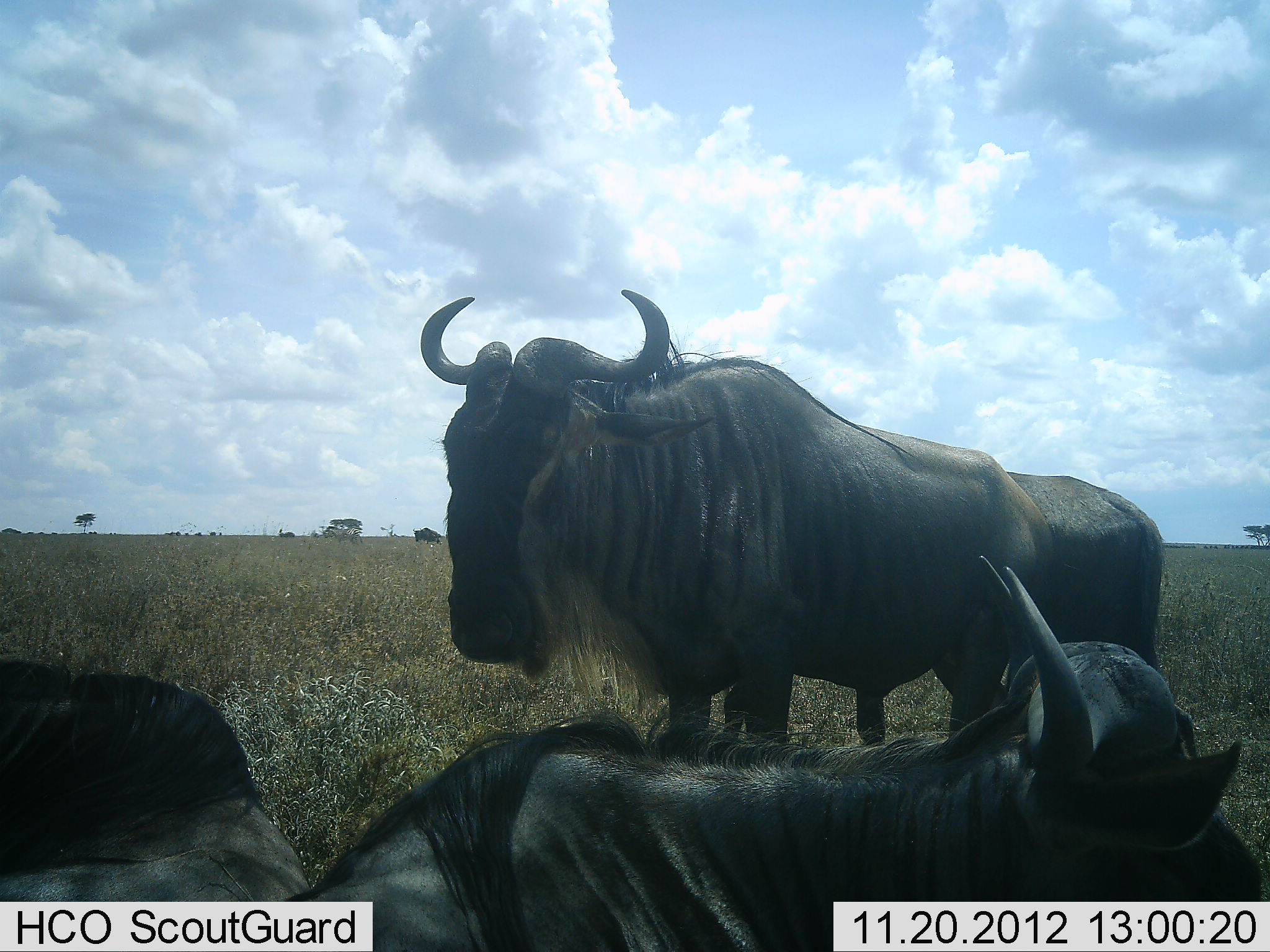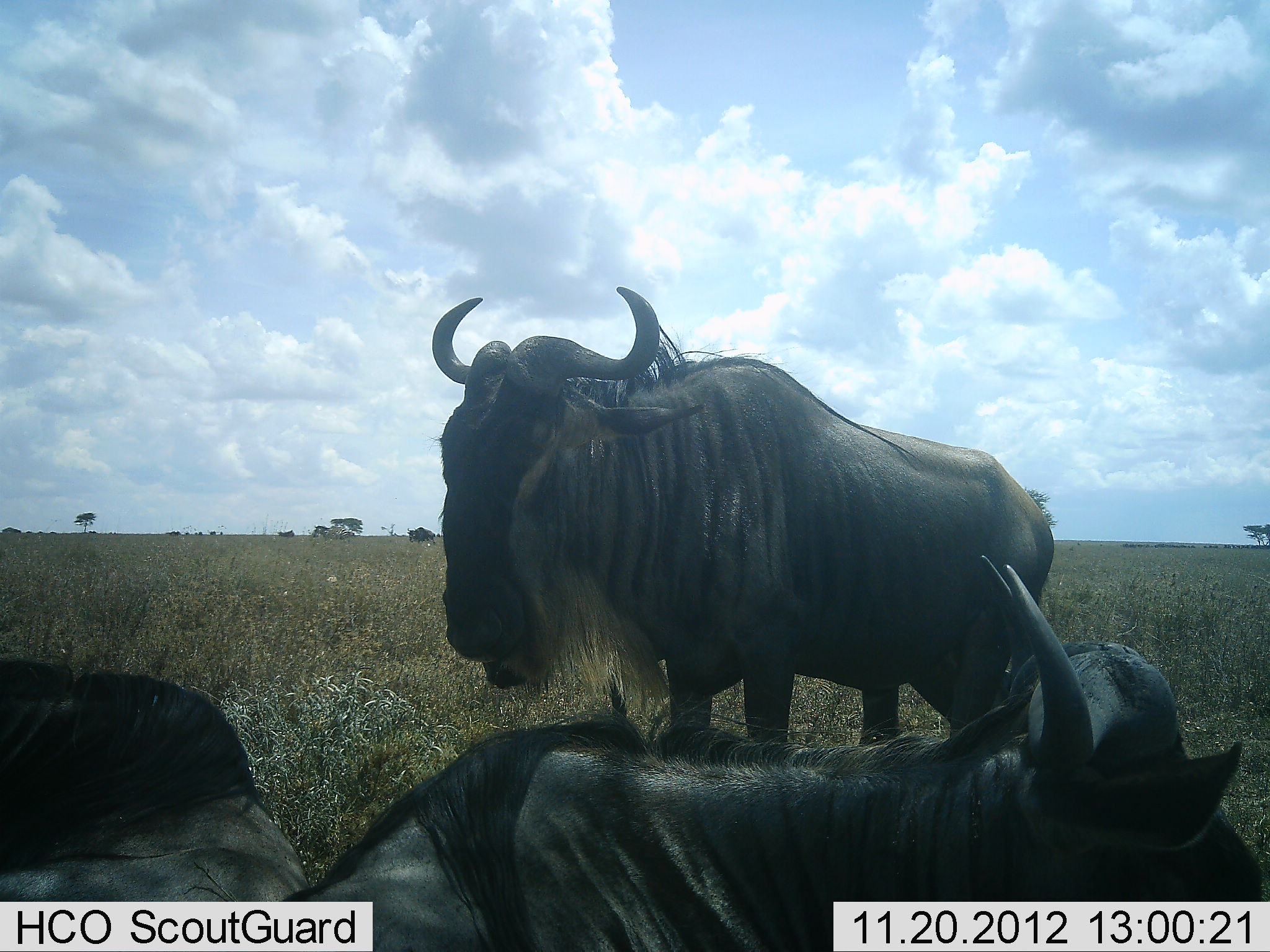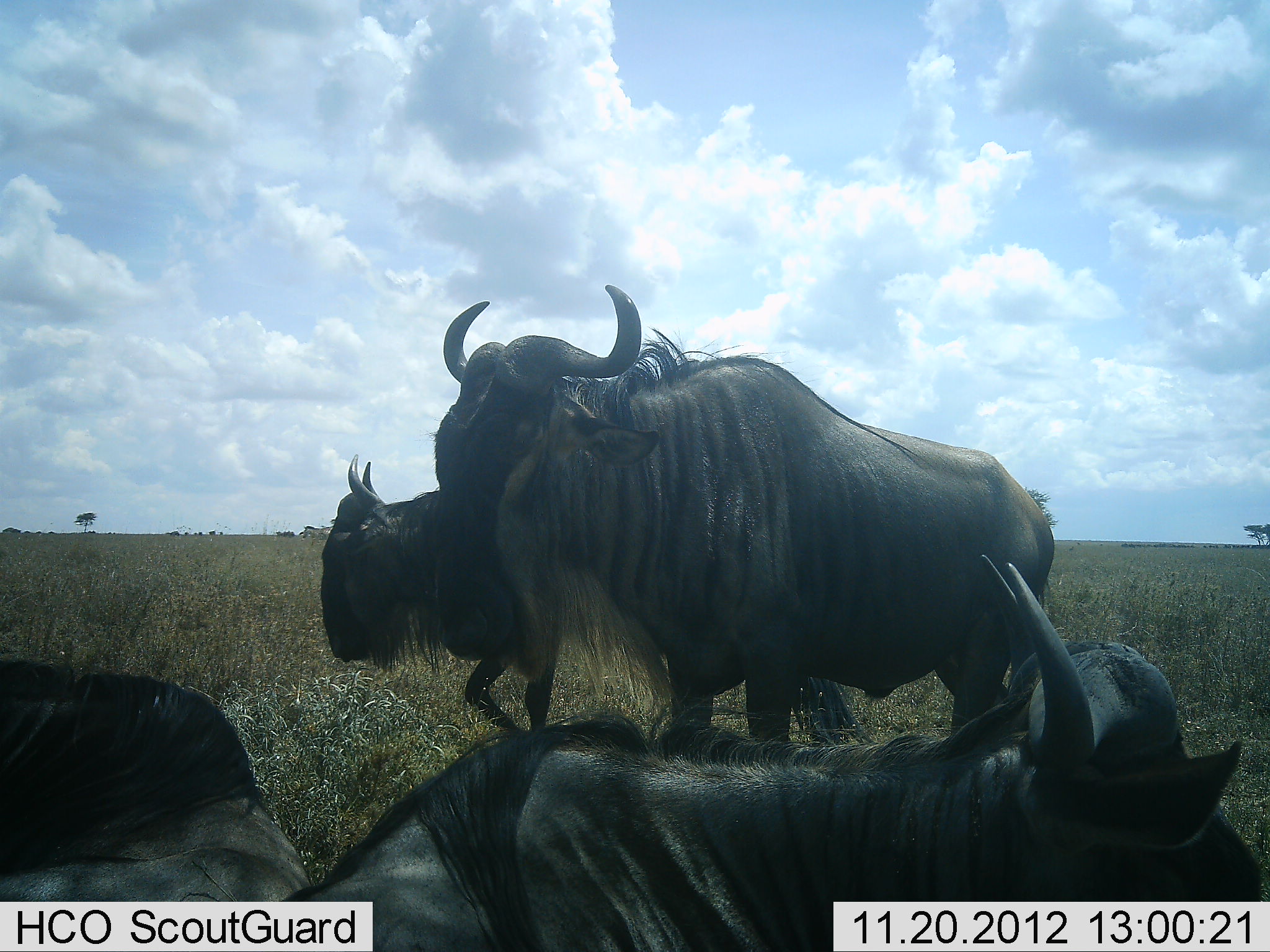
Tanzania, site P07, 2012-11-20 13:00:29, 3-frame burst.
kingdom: Animalia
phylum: Chordata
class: Mammalia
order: Artiodactyla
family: Bovidae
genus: Connochaetes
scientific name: Connochaetes taurinus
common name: blue wildebeest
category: wildebeest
Wildebeest (blue wildebeest) (Connochaetes taurinus), count 4. Behavior (volunteer vote fractions): standing 91%, resting 100%, moving 36%, interacting 0%. Young present (vote fraction): 0%. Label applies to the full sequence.